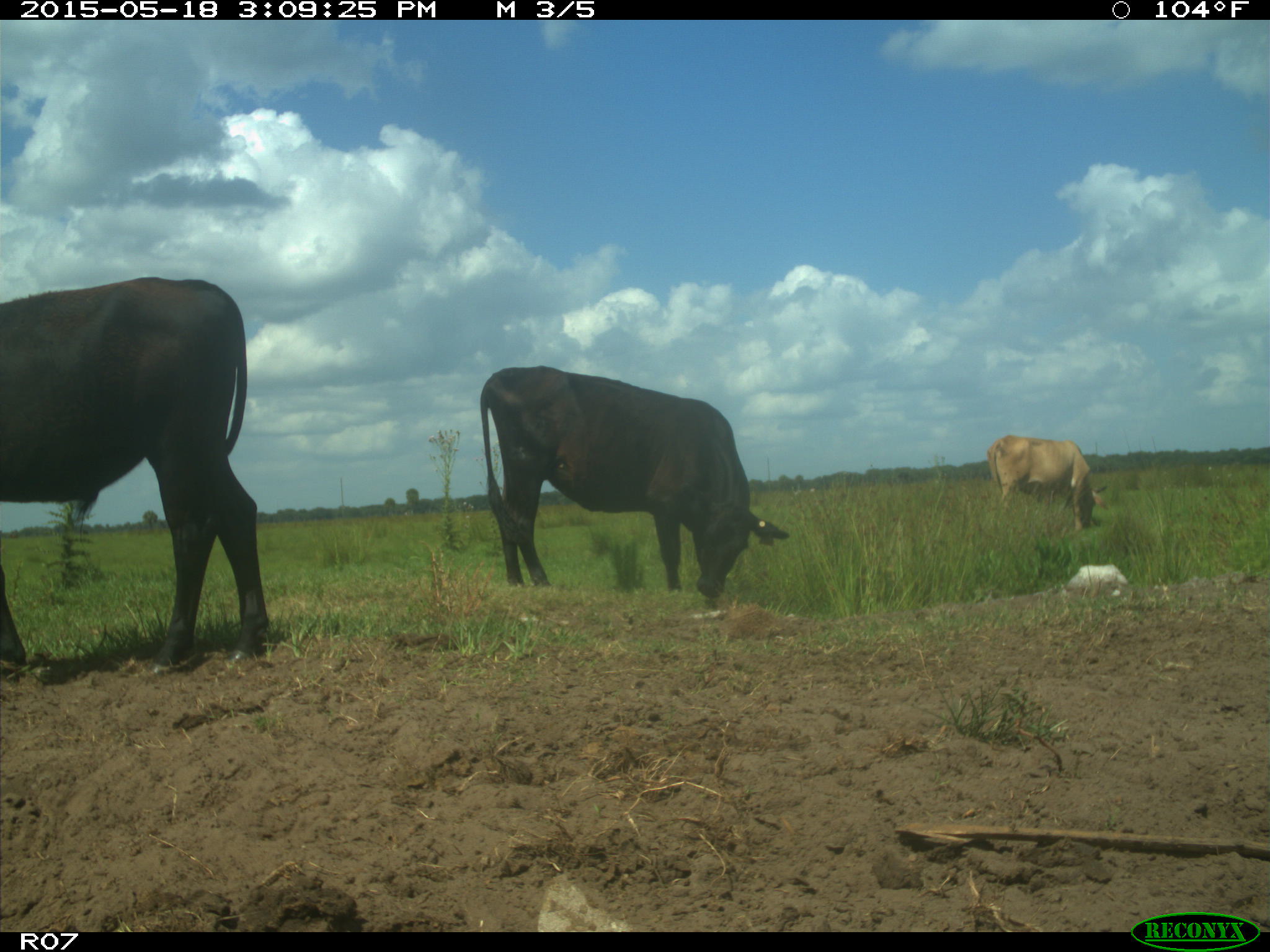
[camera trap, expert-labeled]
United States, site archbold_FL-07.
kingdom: Animalia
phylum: Chordata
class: Mammalia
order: Artiodactyla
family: Bovidae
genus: Bos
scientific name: Bos taurus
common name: domestic cow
Bos taurus (domestic cow).